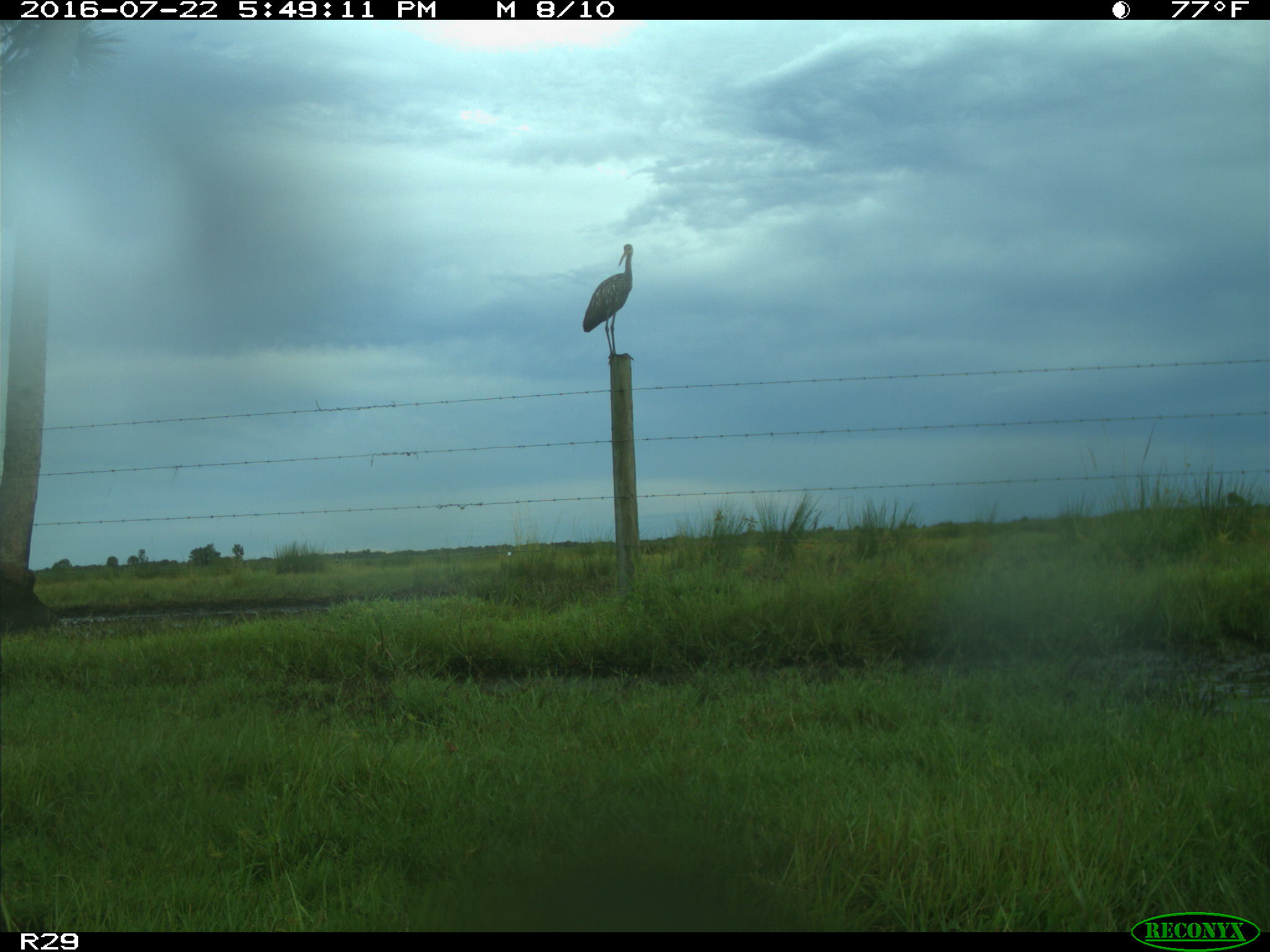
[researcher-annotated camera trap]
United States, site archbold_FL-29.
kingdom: Animalia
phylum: Chordata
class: Mammalia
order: Artiodactyla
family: Bovidae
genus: Bos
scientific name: Bos taurus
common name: domestic cow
Bos taurus (domestic cow).